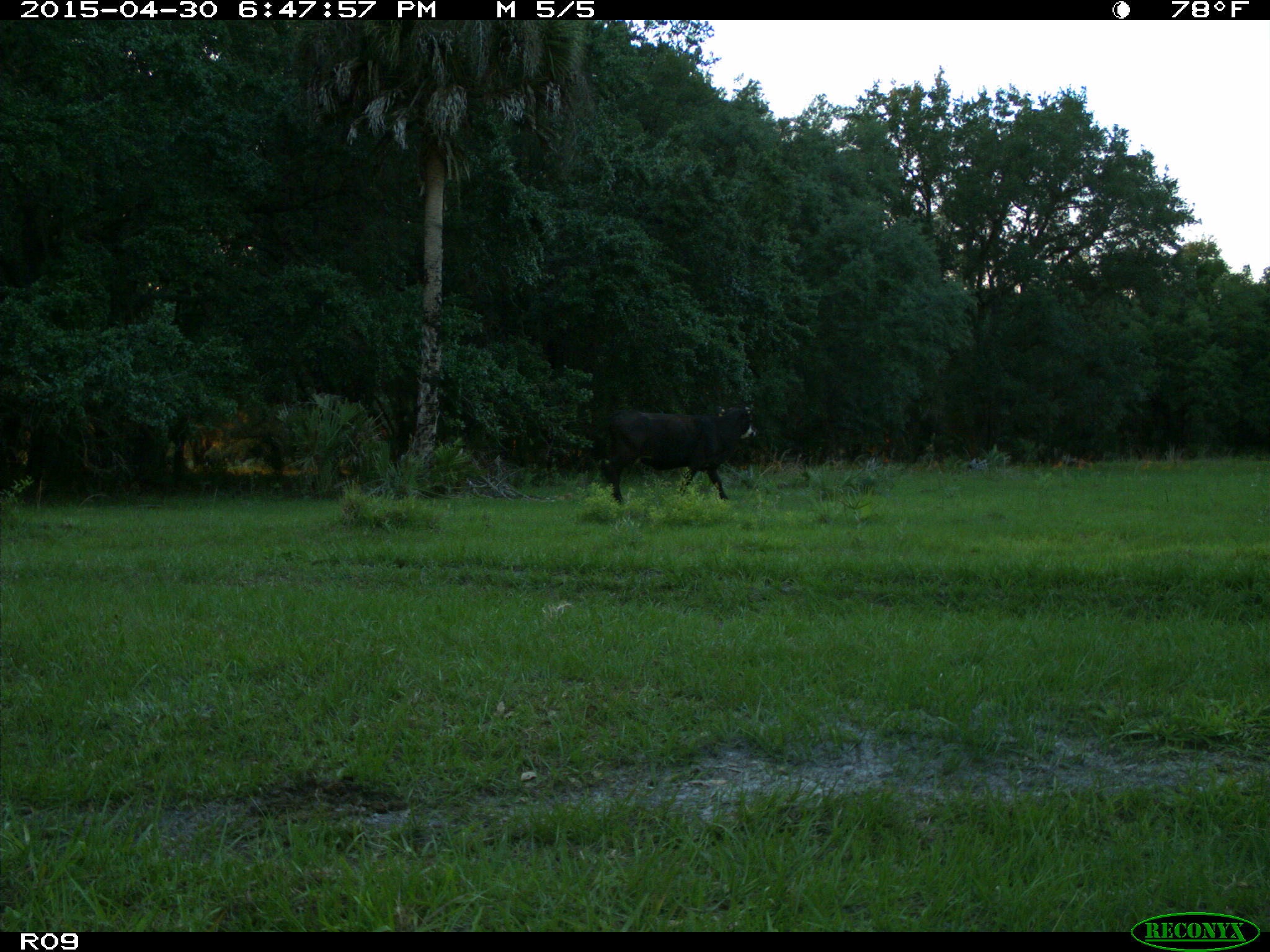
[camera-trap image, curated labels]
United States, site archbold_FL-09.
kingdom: Animalia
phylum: Chordata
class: Mammalia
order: Artiodactyla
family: Bovidae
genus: Bos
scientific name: Bos taurus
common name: domestic cow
Bos taurus (domestic cow).